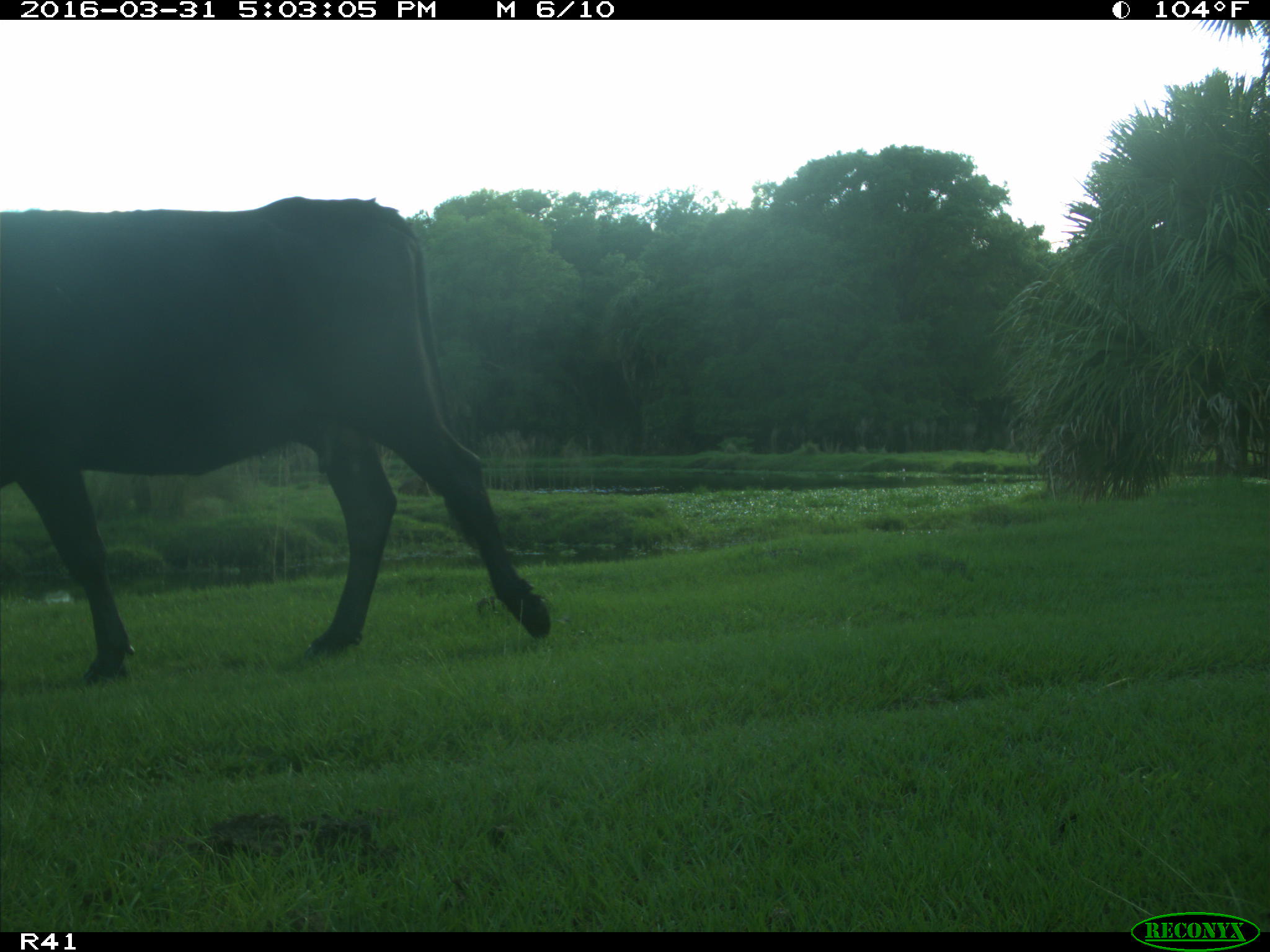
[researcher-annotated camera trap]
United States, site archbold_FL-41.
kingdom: Animalia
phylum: Chordata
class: Mammalia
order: Artiodactyla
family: Bovidae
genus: Bos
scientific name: Bos taurus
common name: domestic cow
Bos taurus (domestic cow).